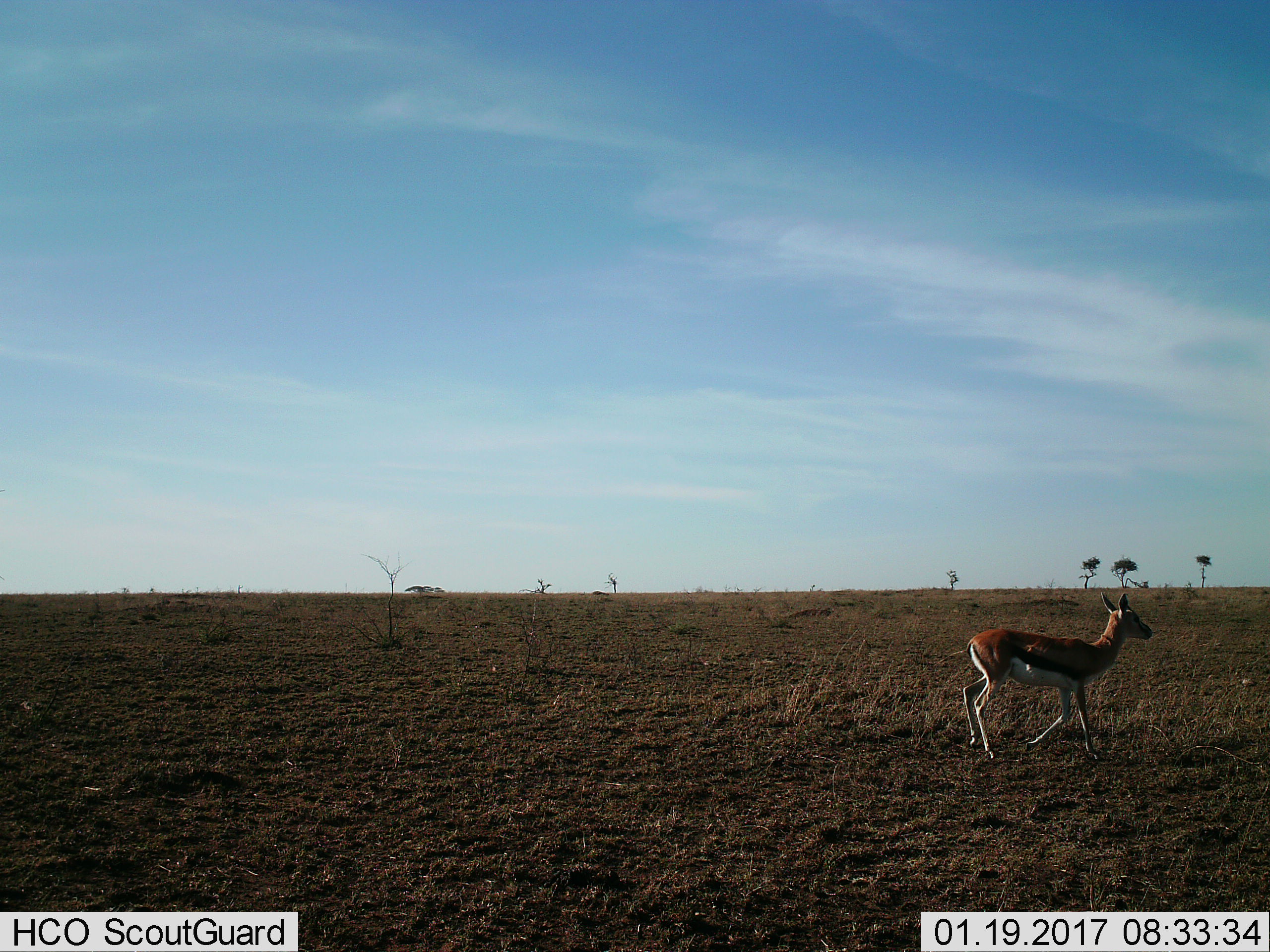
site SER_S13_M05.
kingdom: Animalia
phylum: Chordata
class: Mammalia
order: Artiodactyla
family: Bovidae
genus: Eudorcas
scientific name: Eudorcas thomsonii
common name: thomson's gazelle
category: gazellethomsons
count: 1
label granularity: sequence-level